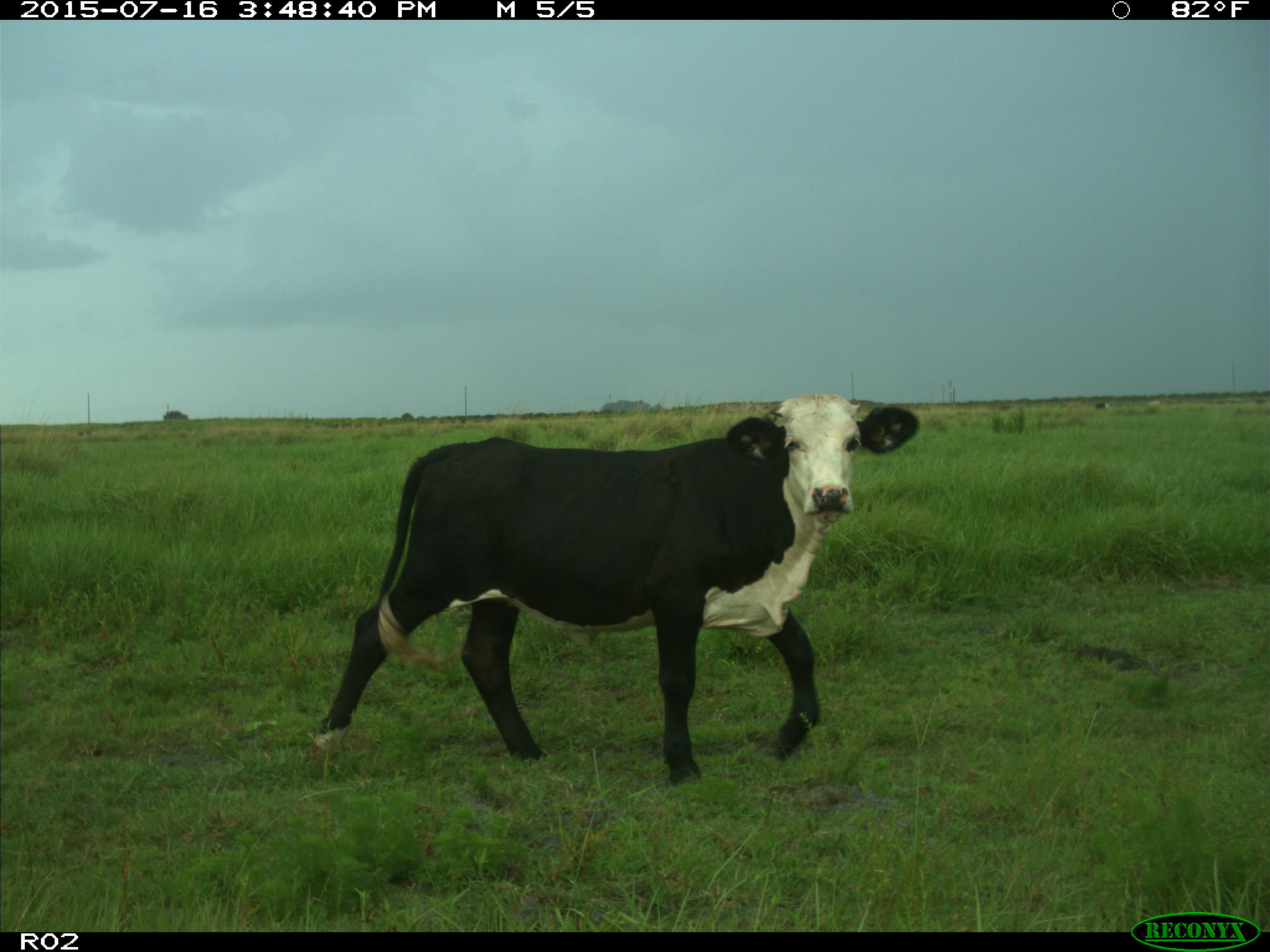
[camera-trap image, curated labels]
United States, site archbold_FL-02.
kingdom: Animalia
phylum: Chordata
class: Mammalia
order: Artiodactyla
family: Bovidae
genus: Bos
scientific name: Bos taurus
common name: domestic cow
Bos taurus (domestic cow).